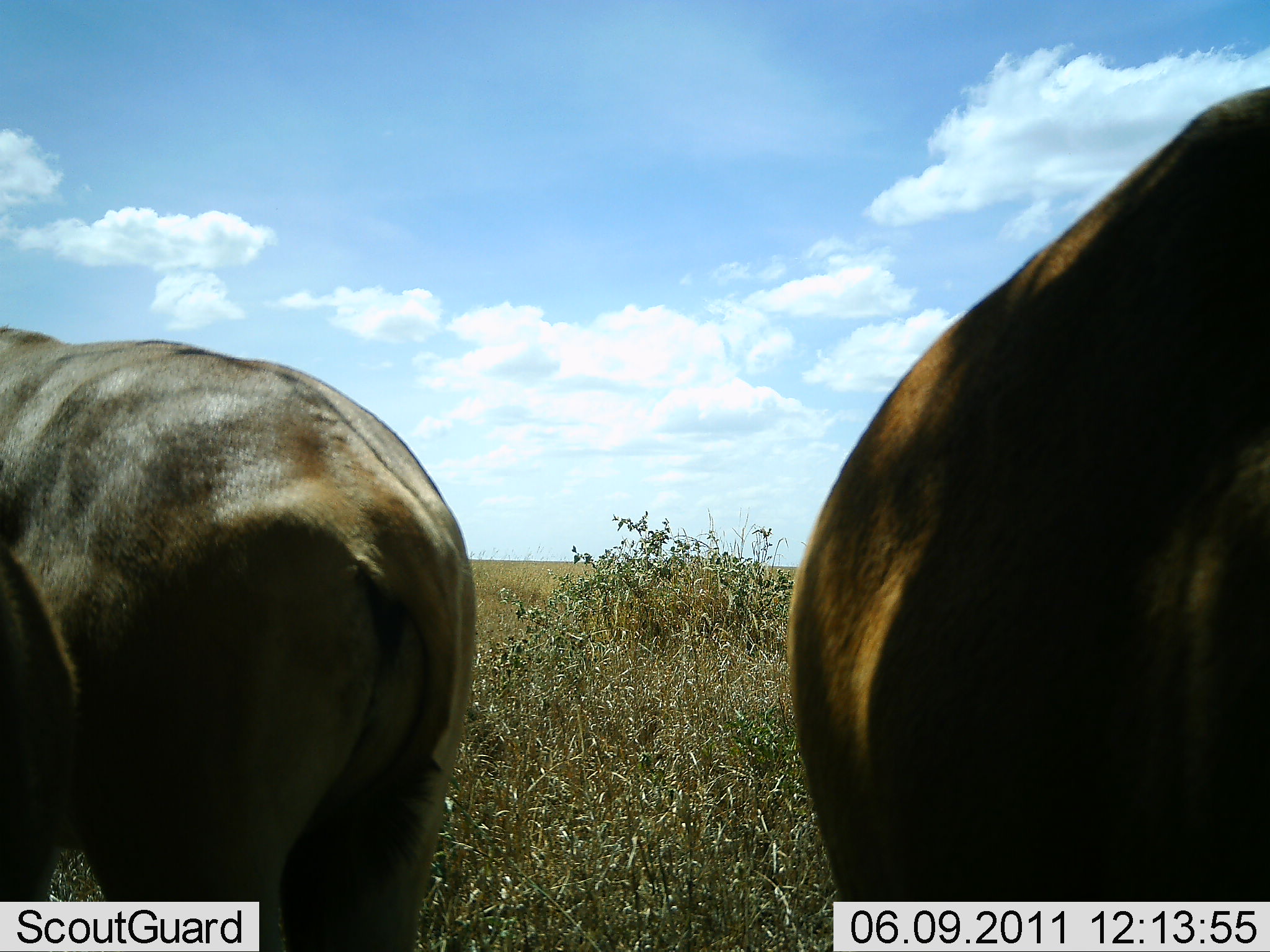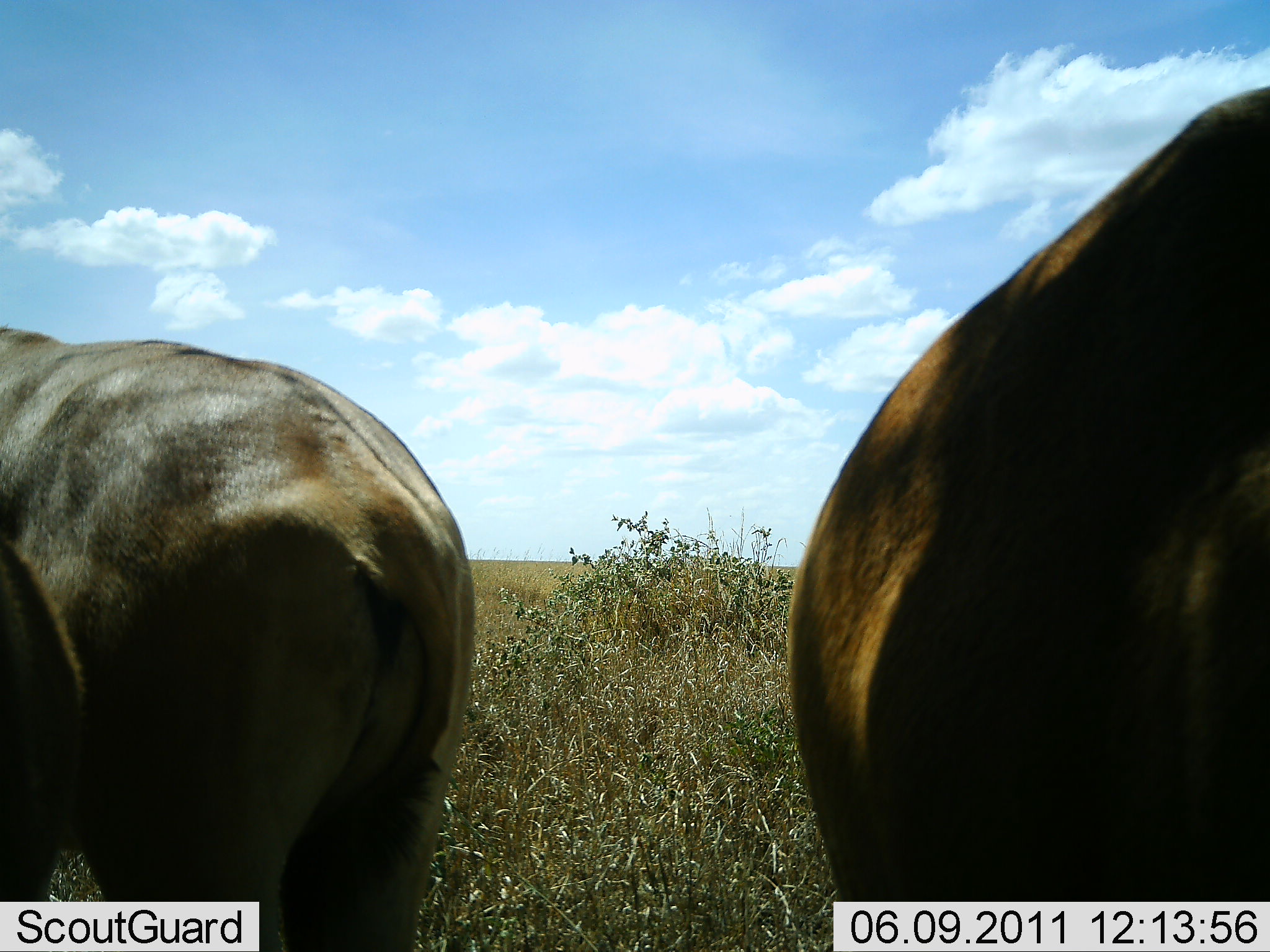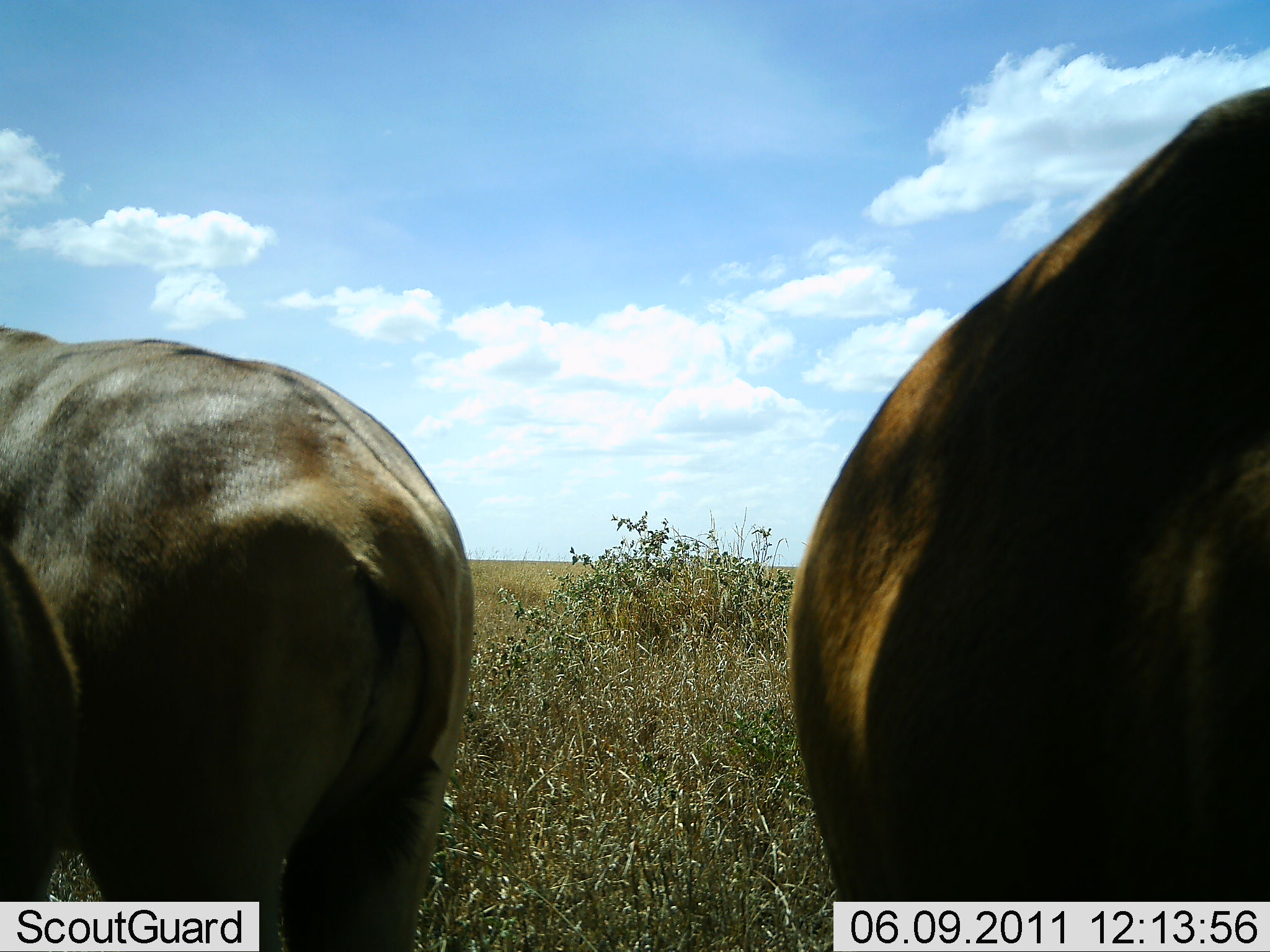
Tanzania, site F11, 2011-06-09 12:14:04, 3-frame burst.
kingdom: Animalia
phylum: Chordata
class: Mammalia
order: Artiodactyla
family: Bovidae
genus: Connochaetes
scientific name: Connochaetes taurinus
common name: blue wildebeest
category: wildebeest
Wildebeest (blue wildebeest) (Connochaetes taurinus), count 3. Behavior (volunteer vote fractions): standing 100%, resting 0%, moving 0%, interacting 0%. Young present (vote fraction): 0%. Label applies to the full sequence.